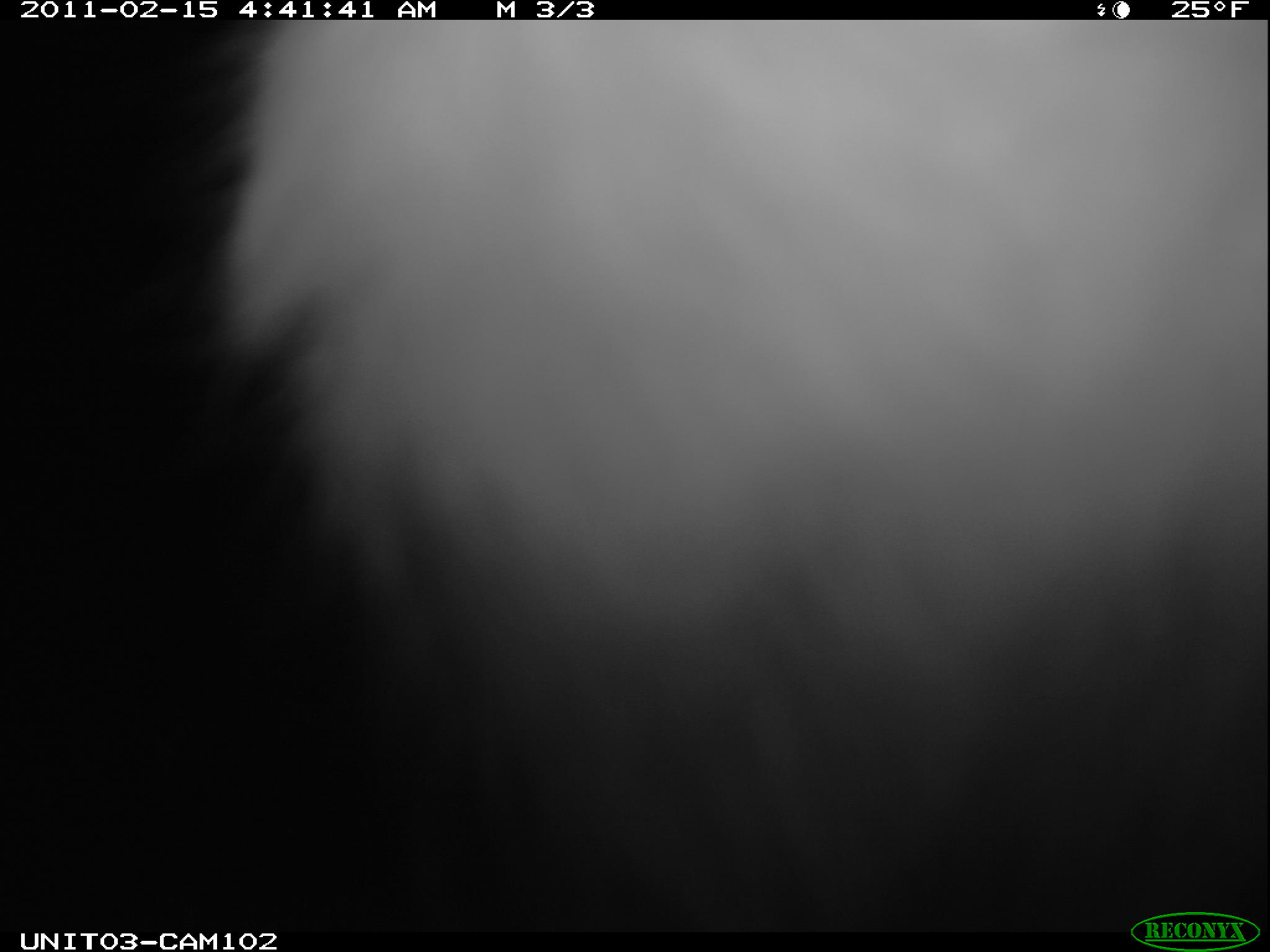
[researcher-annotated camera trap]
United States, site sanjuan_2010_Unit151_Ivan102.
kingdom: Animalia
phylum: Chordata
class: Mammalia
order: Lagomorpha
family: Leporidae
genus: Lepus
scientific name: Lepus americanus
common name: snowshoe hare